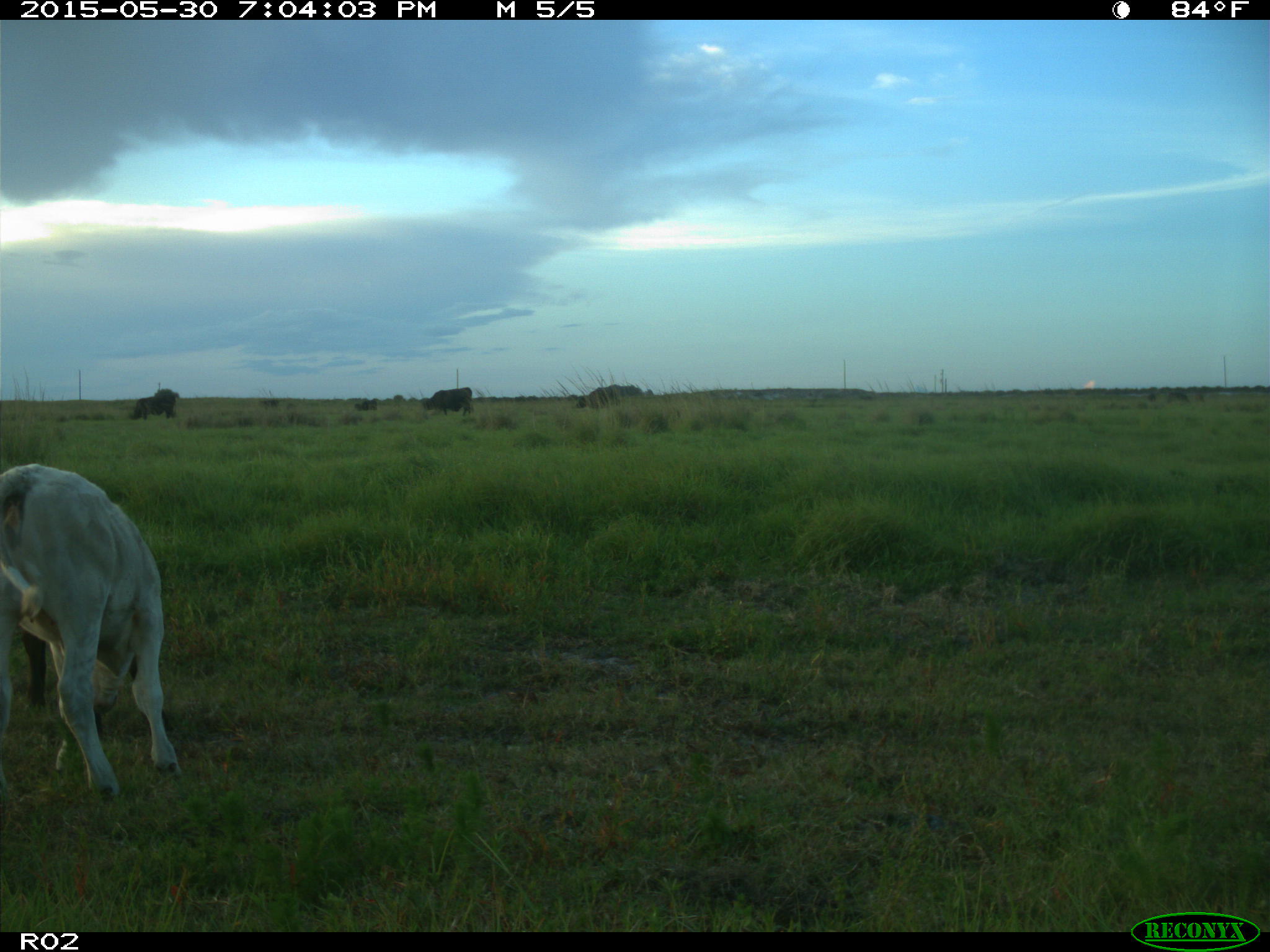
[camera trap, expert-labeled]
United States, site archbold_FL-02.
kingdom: Animalia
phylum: Chordata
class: Mammalia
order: Artiodactyla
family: Bovidae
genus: Bos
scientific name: Bos taurus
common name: domestic cow